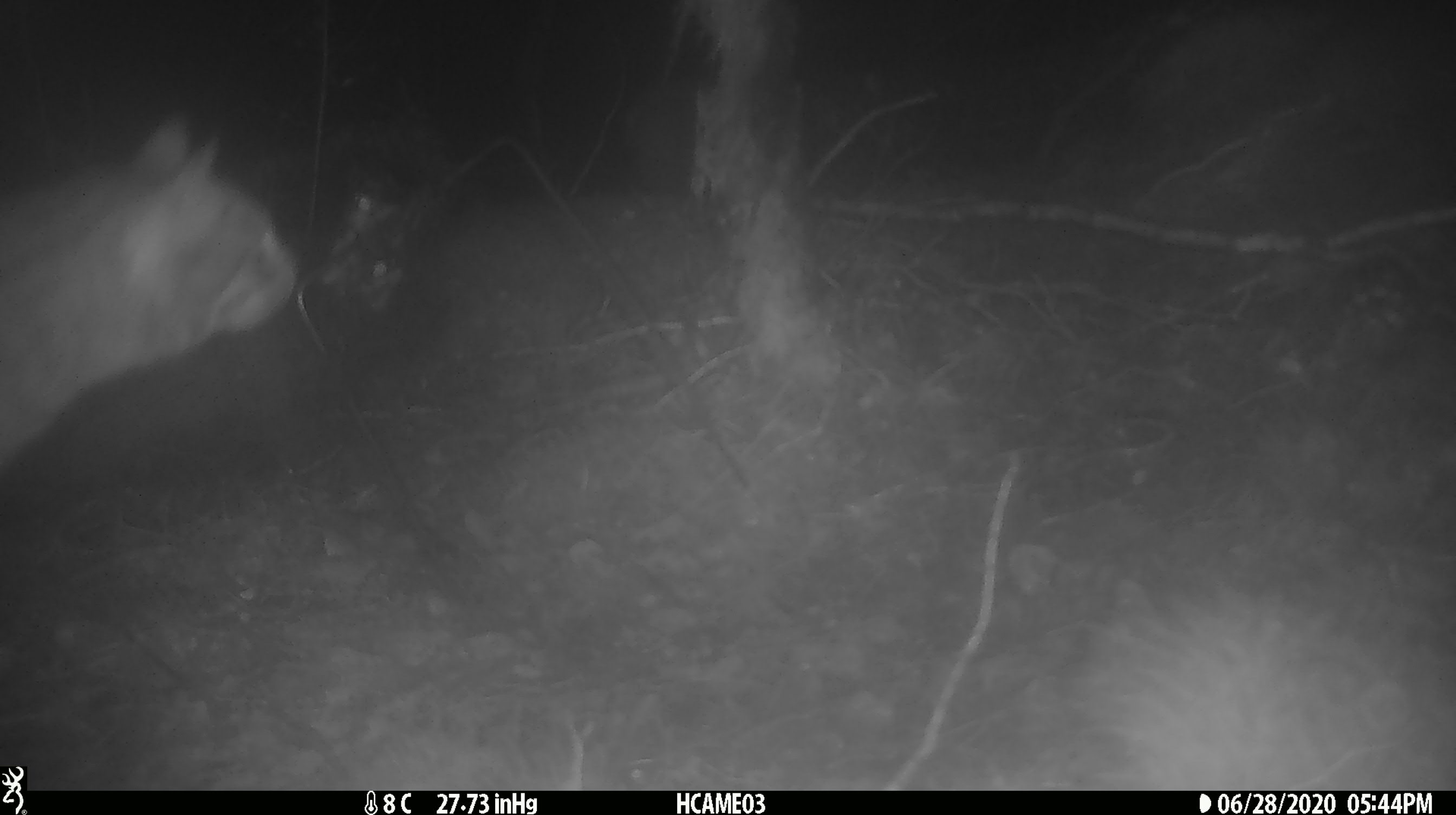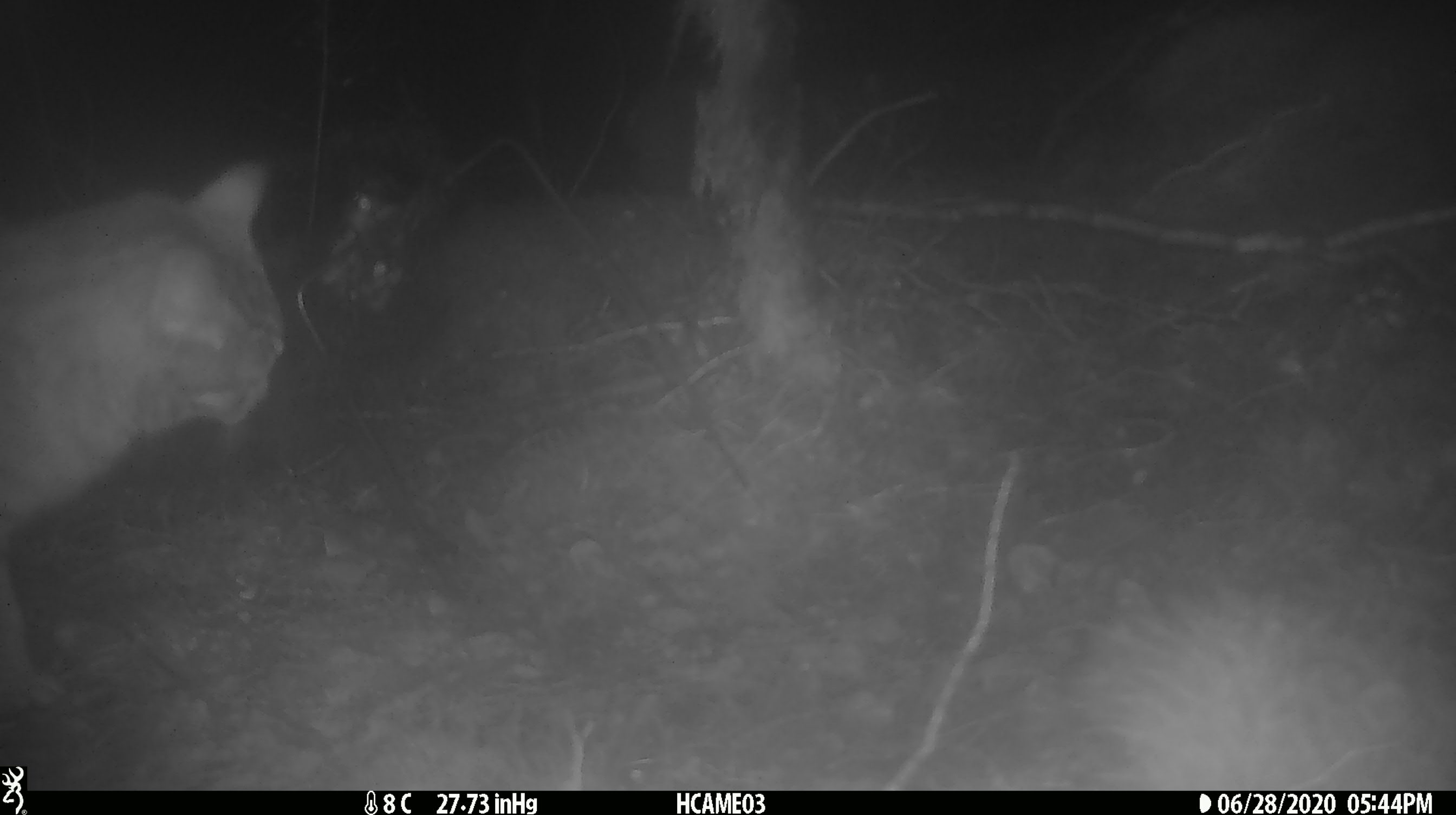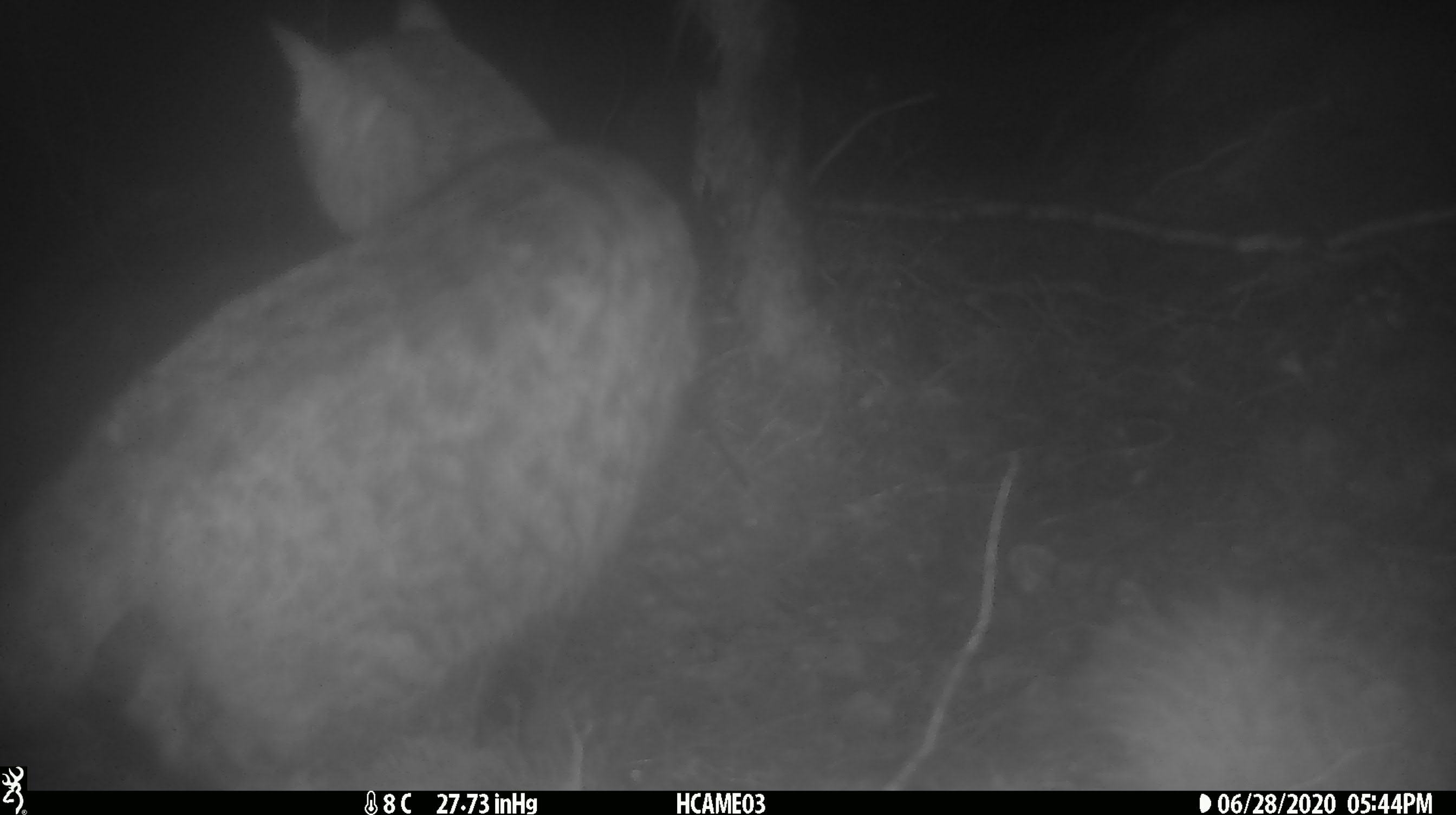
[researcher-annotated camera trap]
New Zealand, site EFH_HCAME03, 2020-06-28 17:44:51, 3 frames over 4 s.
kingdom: Animalia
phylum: Chordata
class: Mammalia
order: Carnivora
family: Felidae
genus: Felis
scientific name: Felis catus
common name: domestic cat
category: cat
Cat (domestic cat) (Felis catus).